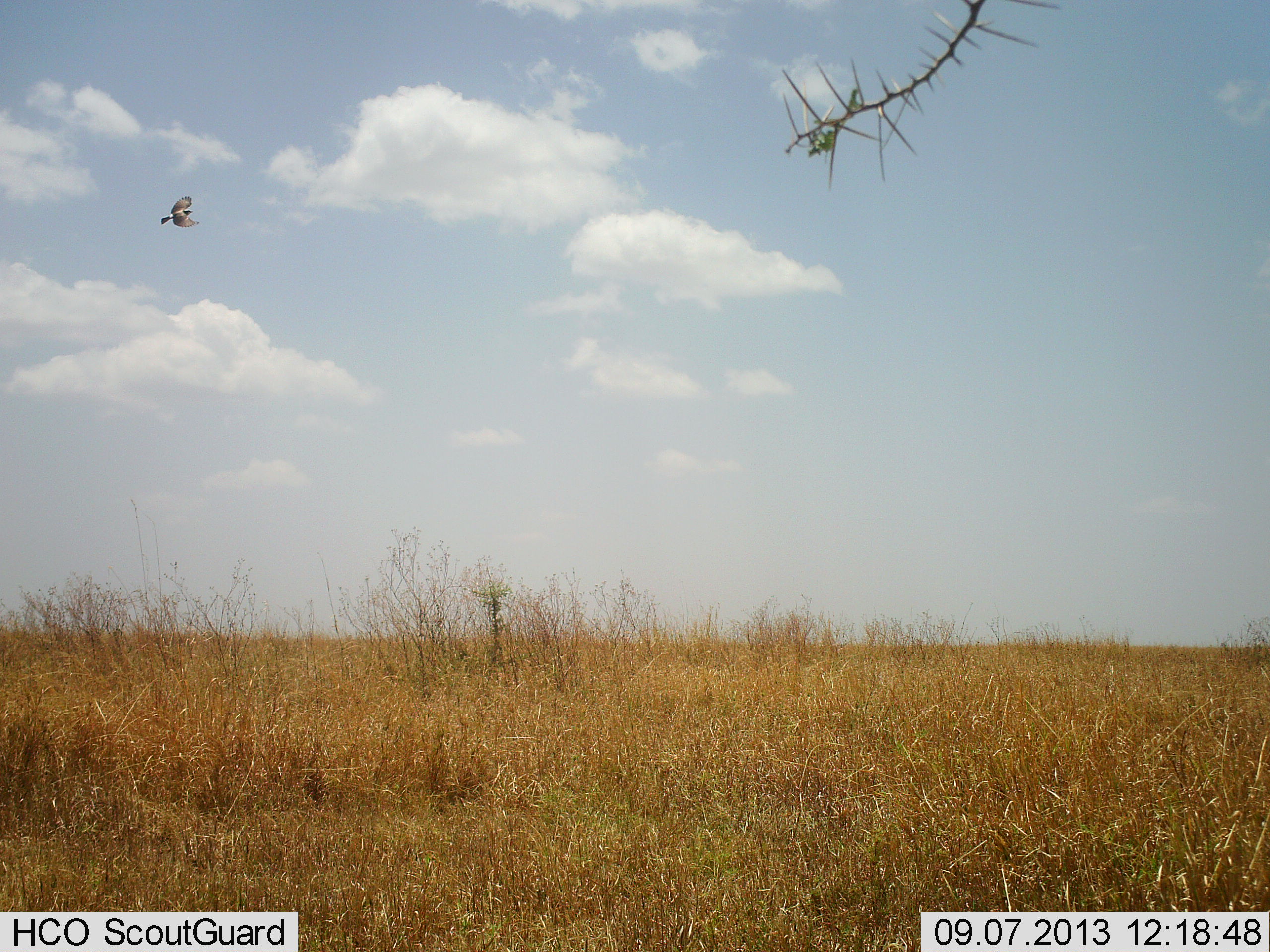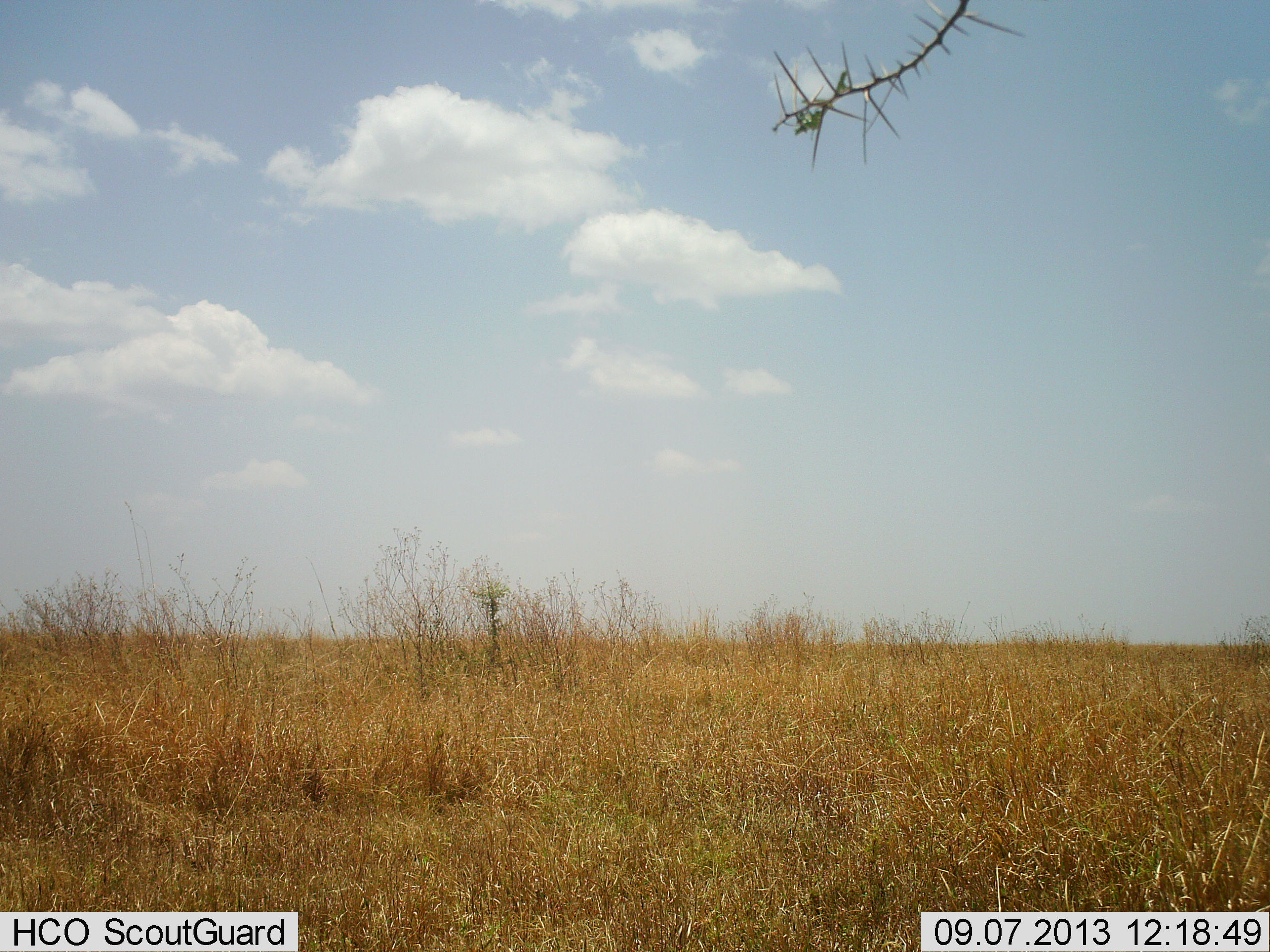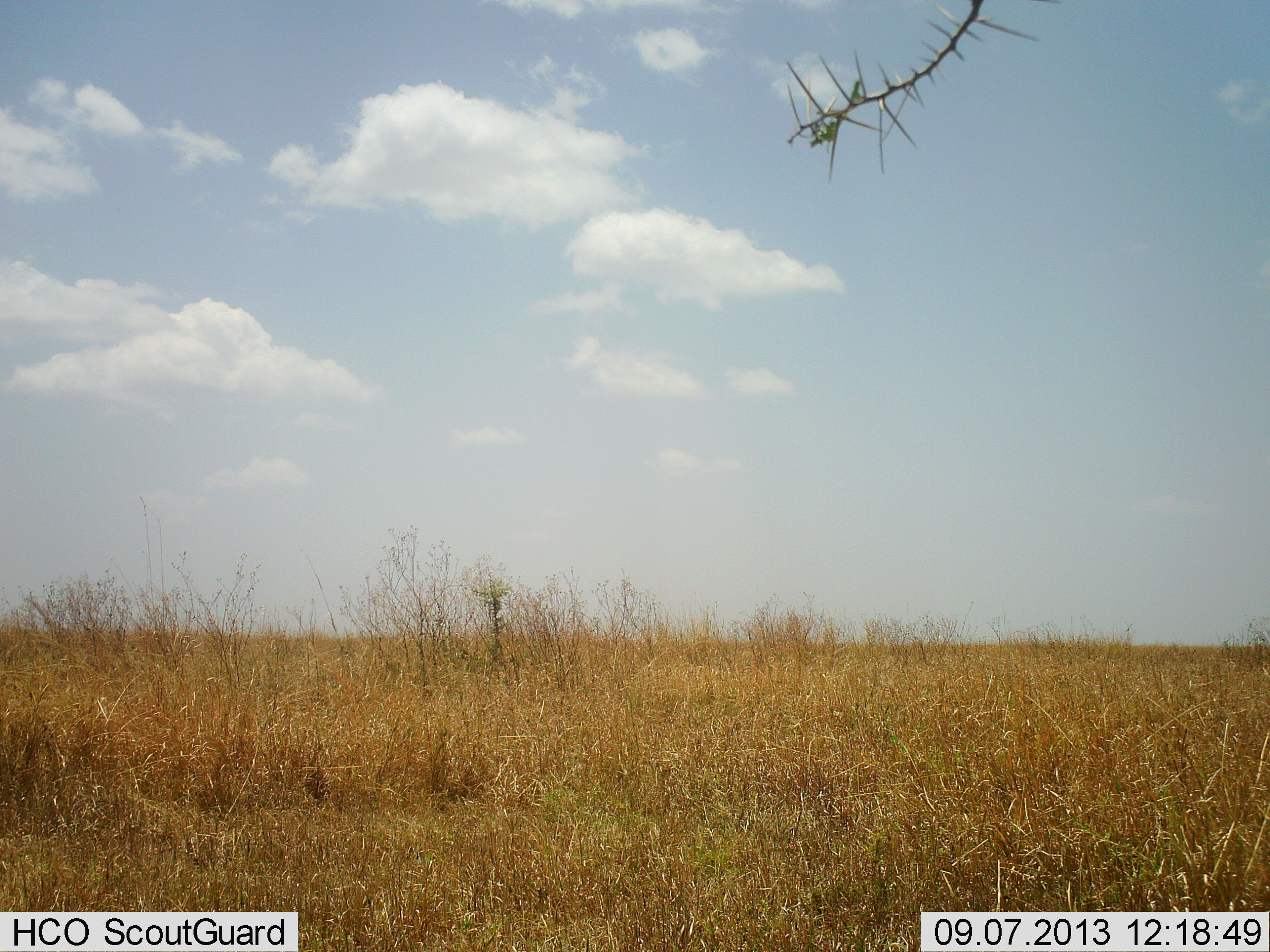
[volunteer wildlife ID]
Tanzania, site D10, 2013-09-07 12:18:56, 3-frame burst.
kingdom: Animalia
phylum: Chordata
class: Aves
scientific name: Aves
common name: bird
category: otherbird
Otherbird (bird) (Aves), count 1. Behavior (volunteer vote fractions): standing 0%, resting 0%, moving 100%, interacting 0%. Young present (vote fraction): 0%. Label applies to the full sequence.